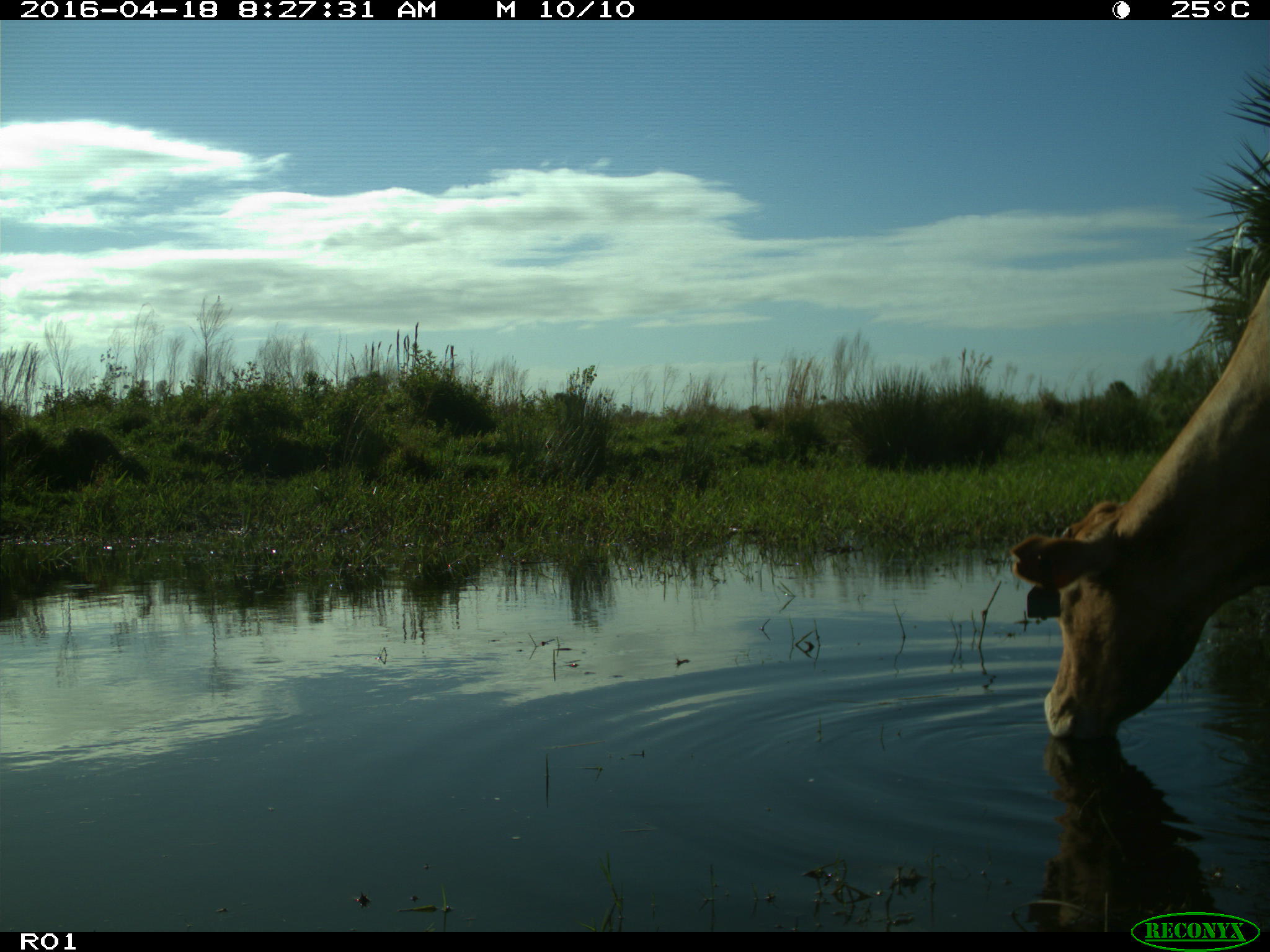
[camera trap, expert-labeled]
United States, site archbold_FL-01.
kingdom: Animalia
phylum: Chordata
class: Mammalia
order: Artiodactyla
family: Bovidae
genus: Bos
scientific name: Bos taurus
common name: domestic cow